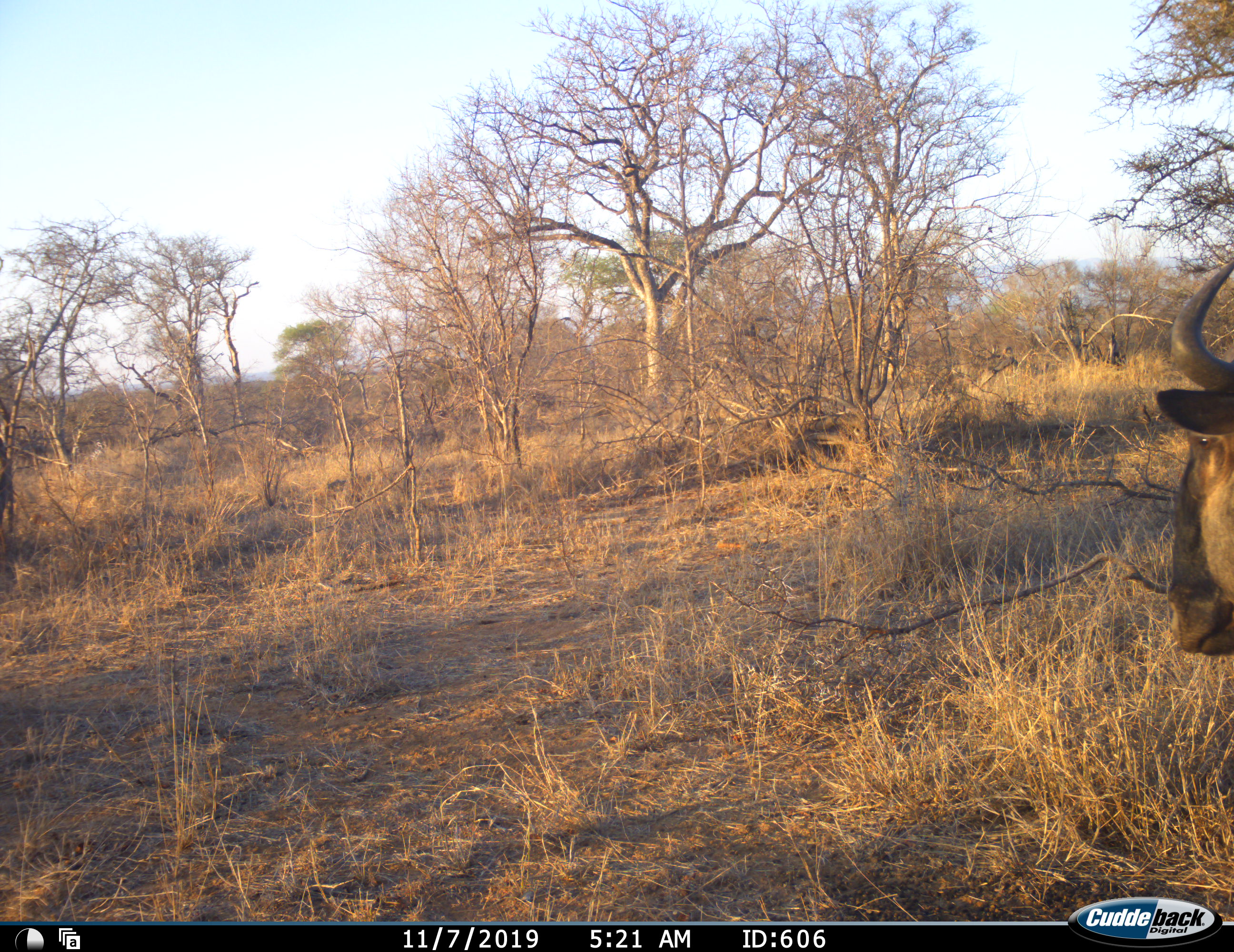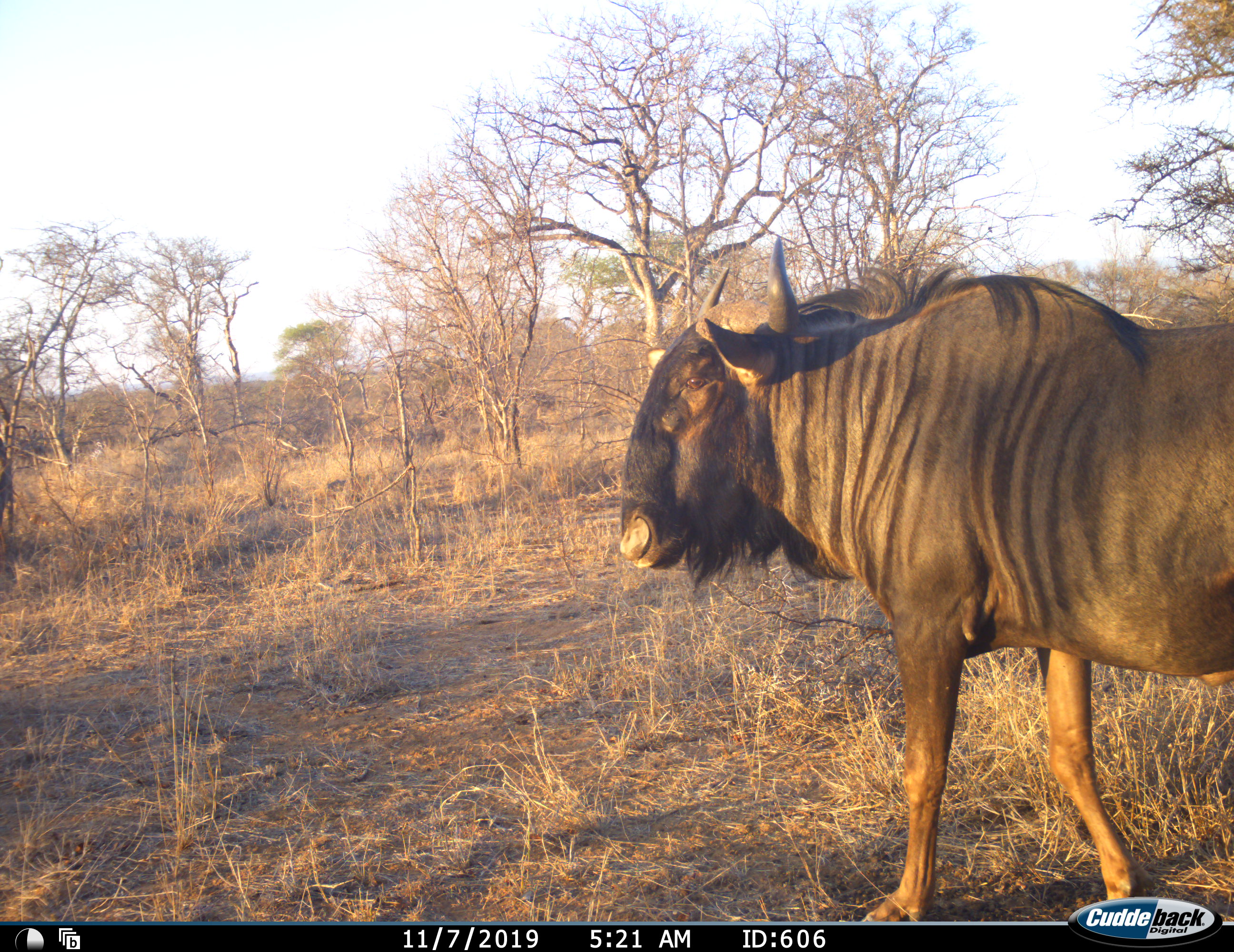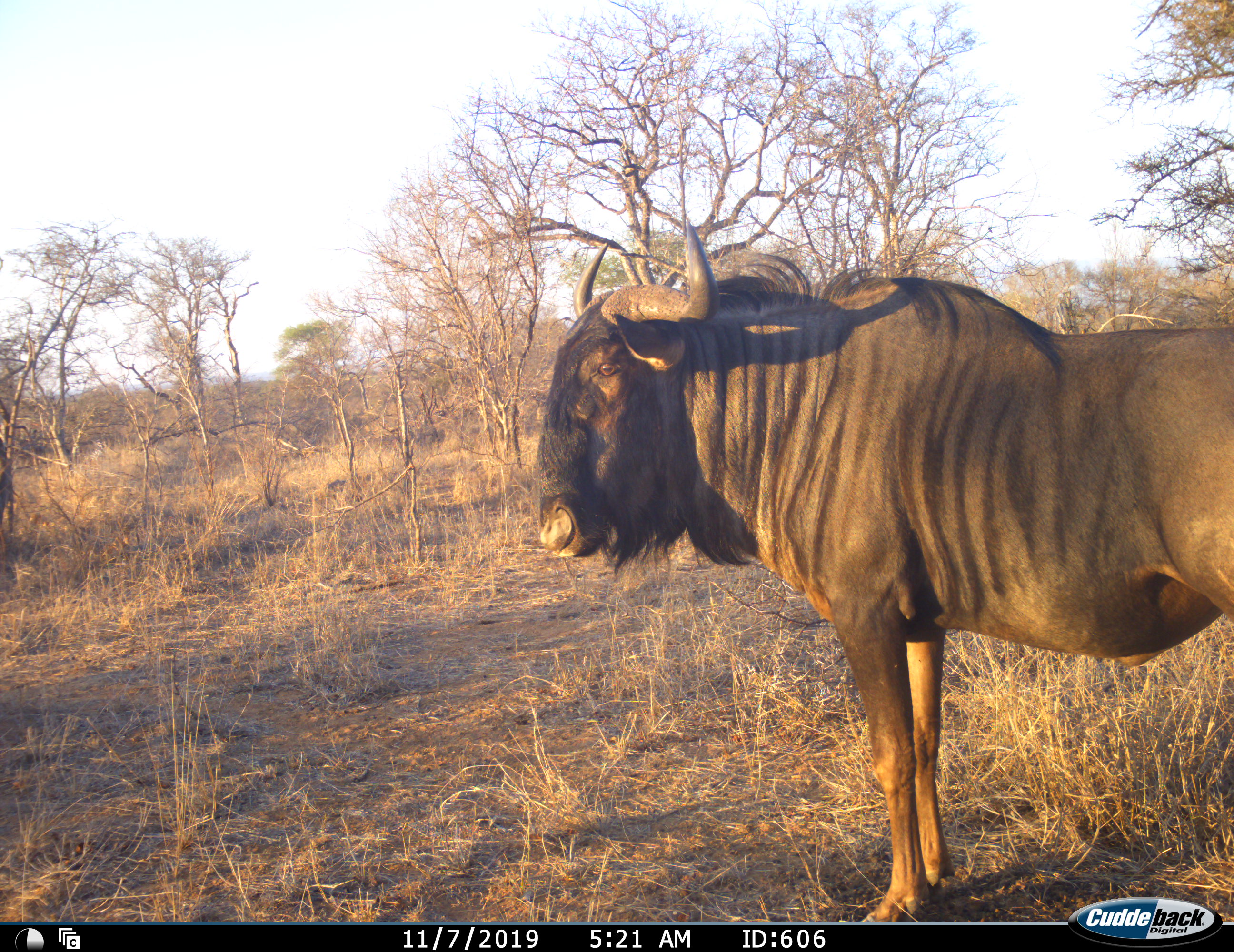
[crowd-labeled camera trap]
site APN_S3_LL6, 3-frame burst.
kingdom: Animalia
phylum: Chordata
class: Mammalia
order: Artiodactyla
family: Bovidae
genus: Connochaetes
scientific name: Connochaetes taurinus taurinus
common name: blue wildebeest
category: wildebeestblue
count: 1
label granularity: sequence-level